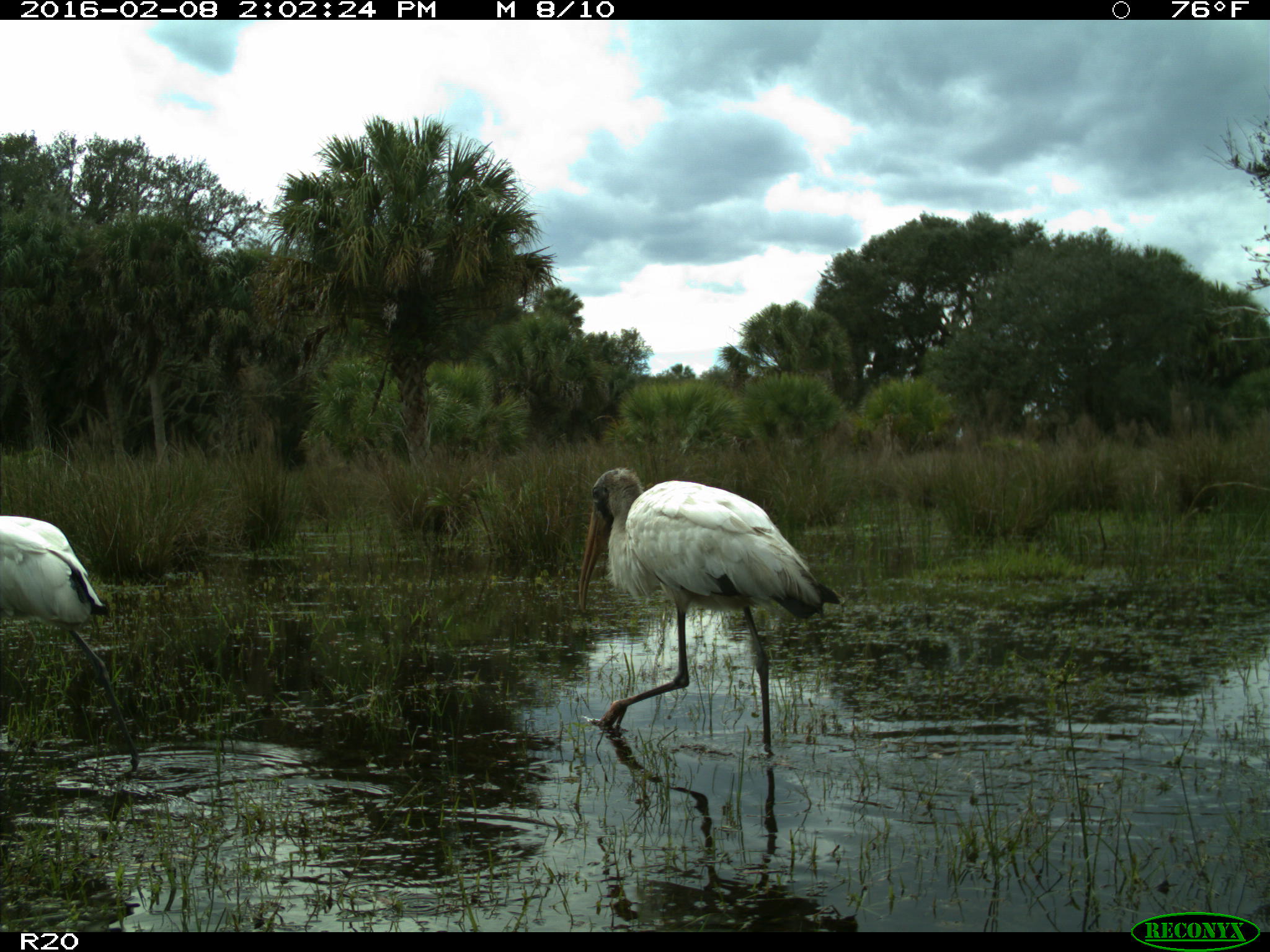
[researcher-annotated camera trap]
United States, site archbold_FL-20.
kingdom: Animalia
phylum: Chordata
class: Aves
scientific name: Aves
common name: birds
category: unidentified bird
Unidentified bird (birds) (Aves).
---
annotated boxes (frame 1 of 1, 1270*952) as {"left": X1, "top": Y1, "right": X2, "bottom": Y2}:
animal: {"left": 577, "top": 467, "right": 841, "bottom": 761}; {"left": 0, "top": 514, "right": 108, "bottom": 671}